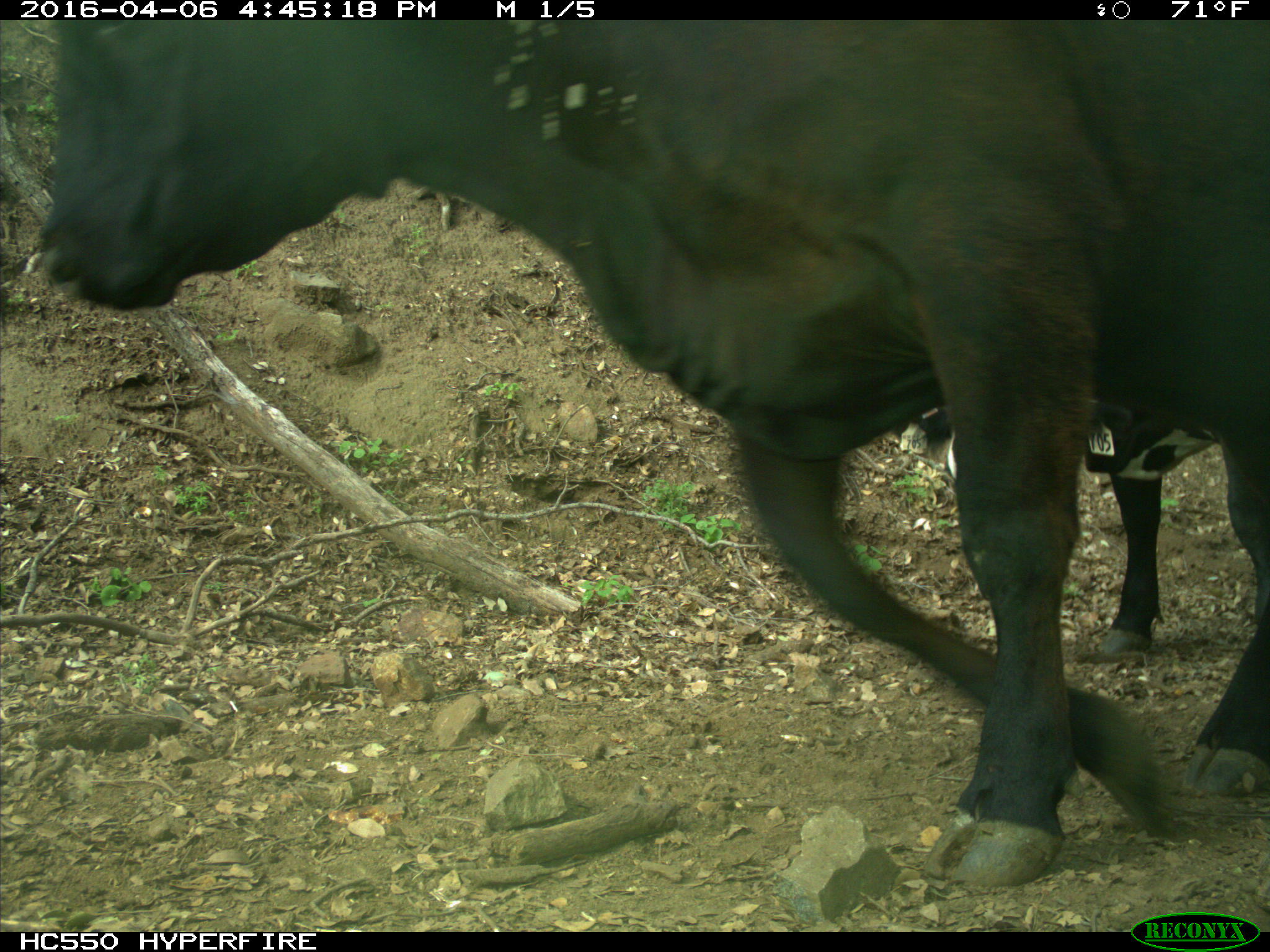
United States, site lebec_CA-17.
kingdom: Animalia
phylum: Chordata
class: Mammalia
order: Artiodactyla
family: Bovidae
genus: Bos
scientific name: Bos taurus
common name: domestic cow